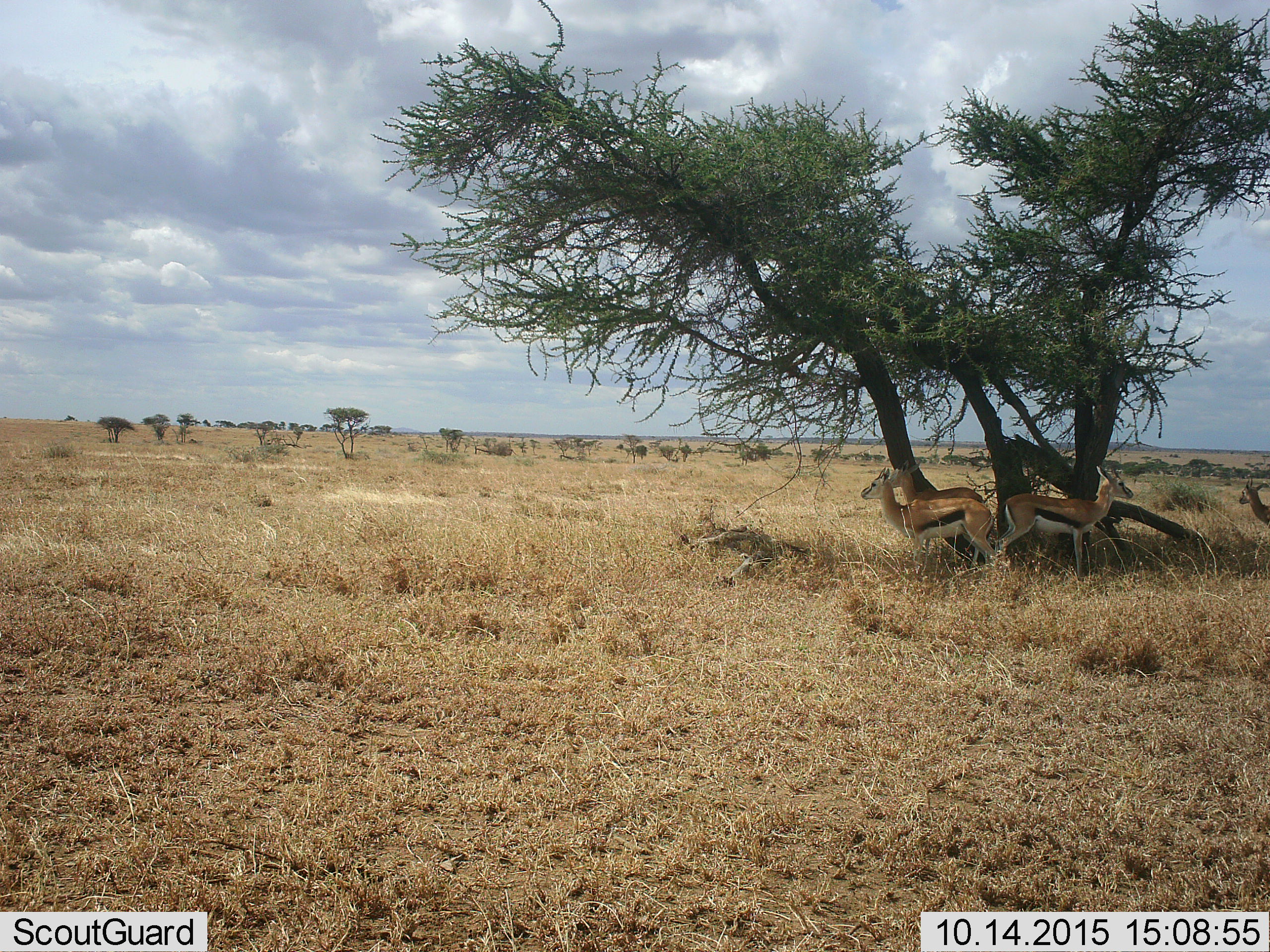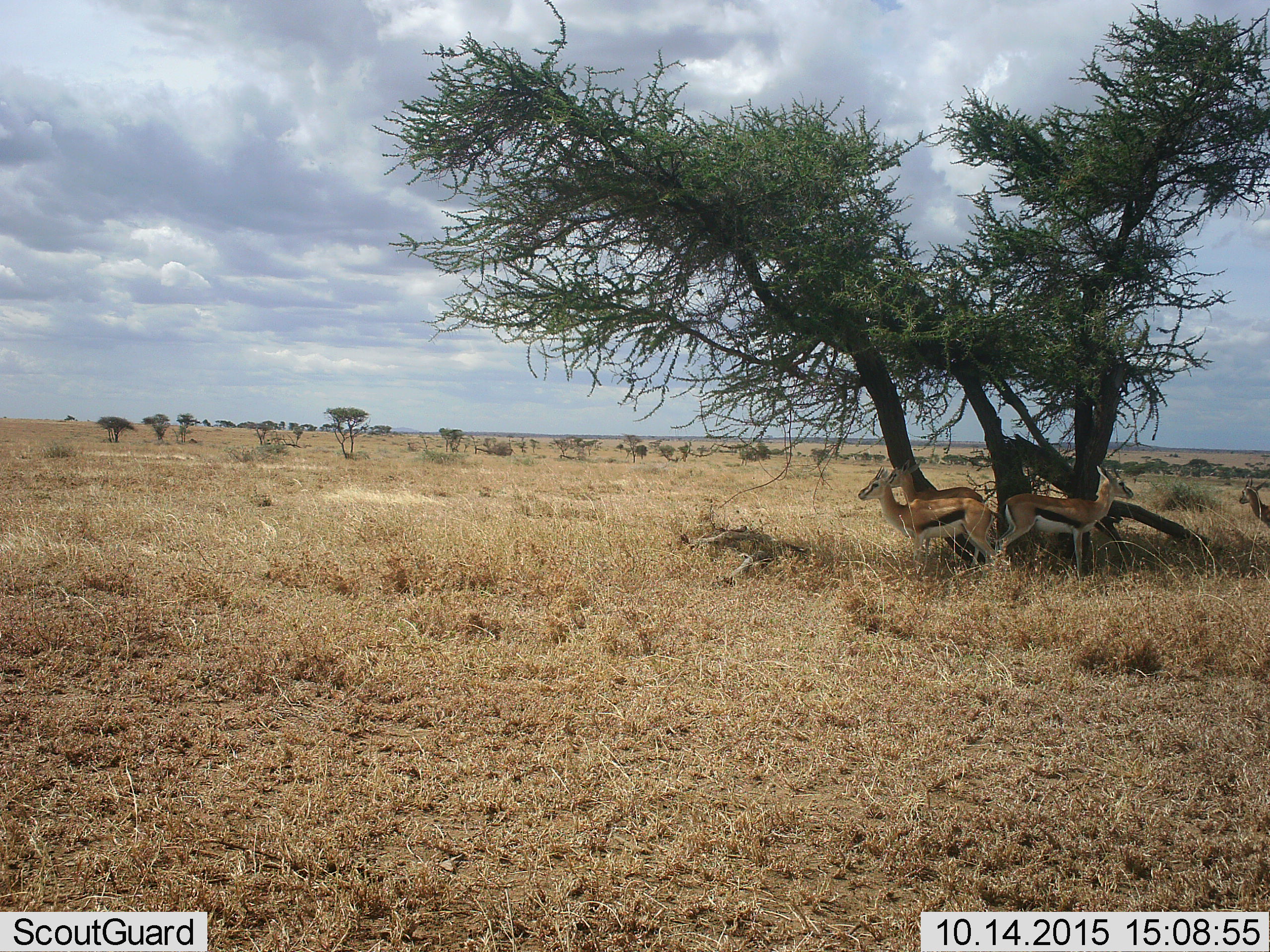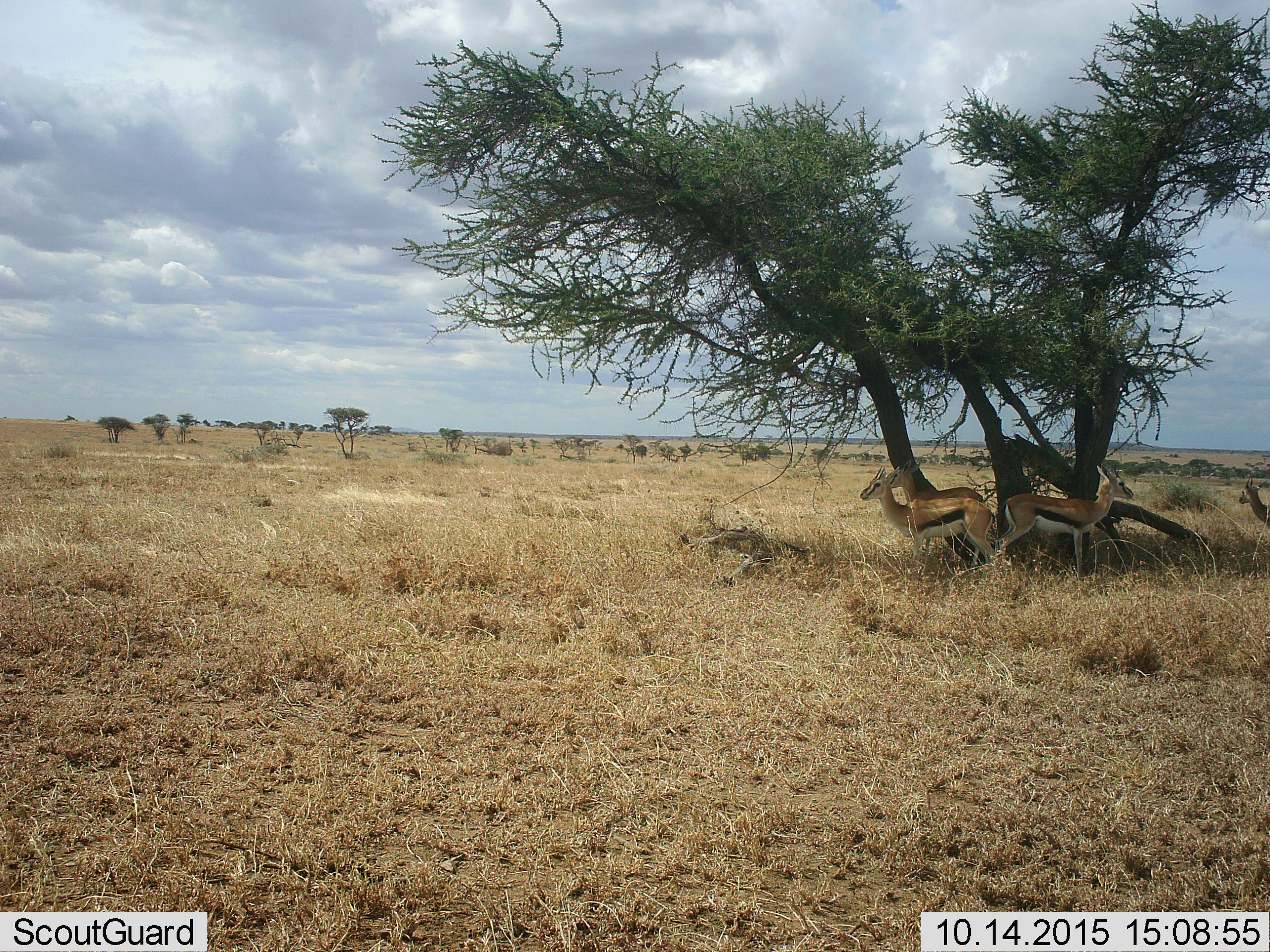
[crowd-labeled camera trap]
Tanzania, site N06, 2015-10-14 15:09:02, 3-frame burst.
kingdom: Animalia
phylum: Chordata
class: Mammalia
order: Artiodactyla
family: Bovidae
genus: Eudorcas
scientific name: Eudorcas thomsonii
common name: thomson's gazelle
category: gazellethomsons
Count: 4.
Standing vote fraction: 100%.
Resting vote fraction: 0%.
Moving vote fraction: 14%.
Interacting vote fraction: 0%.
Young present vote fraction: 0%.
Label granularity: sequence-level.